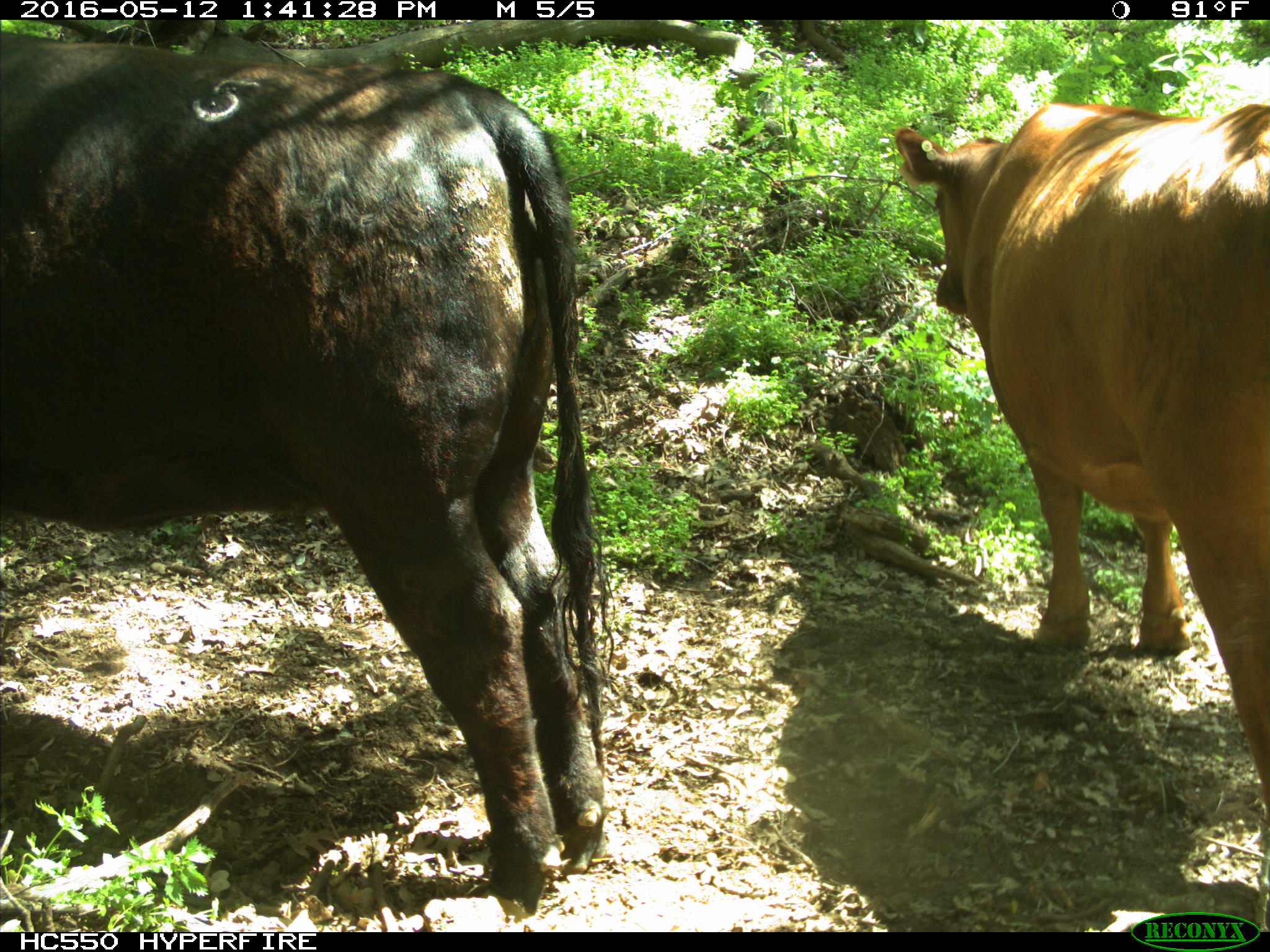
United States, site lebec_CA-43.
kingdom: Animalia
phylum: Chordata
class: Mammalia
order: Artiodactyla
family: Bovidae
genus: Bos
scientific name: Bos taurus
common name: domestic cow